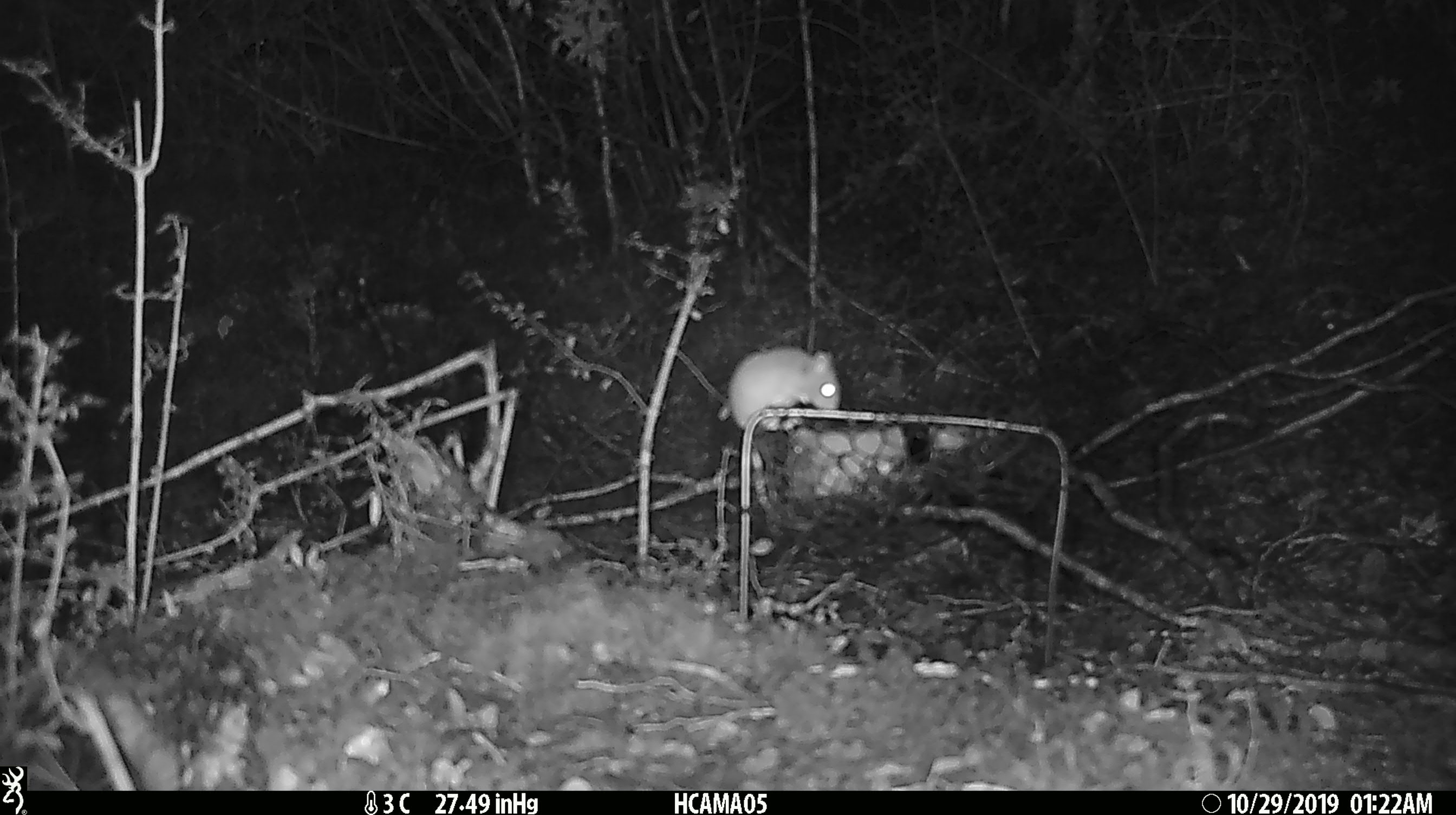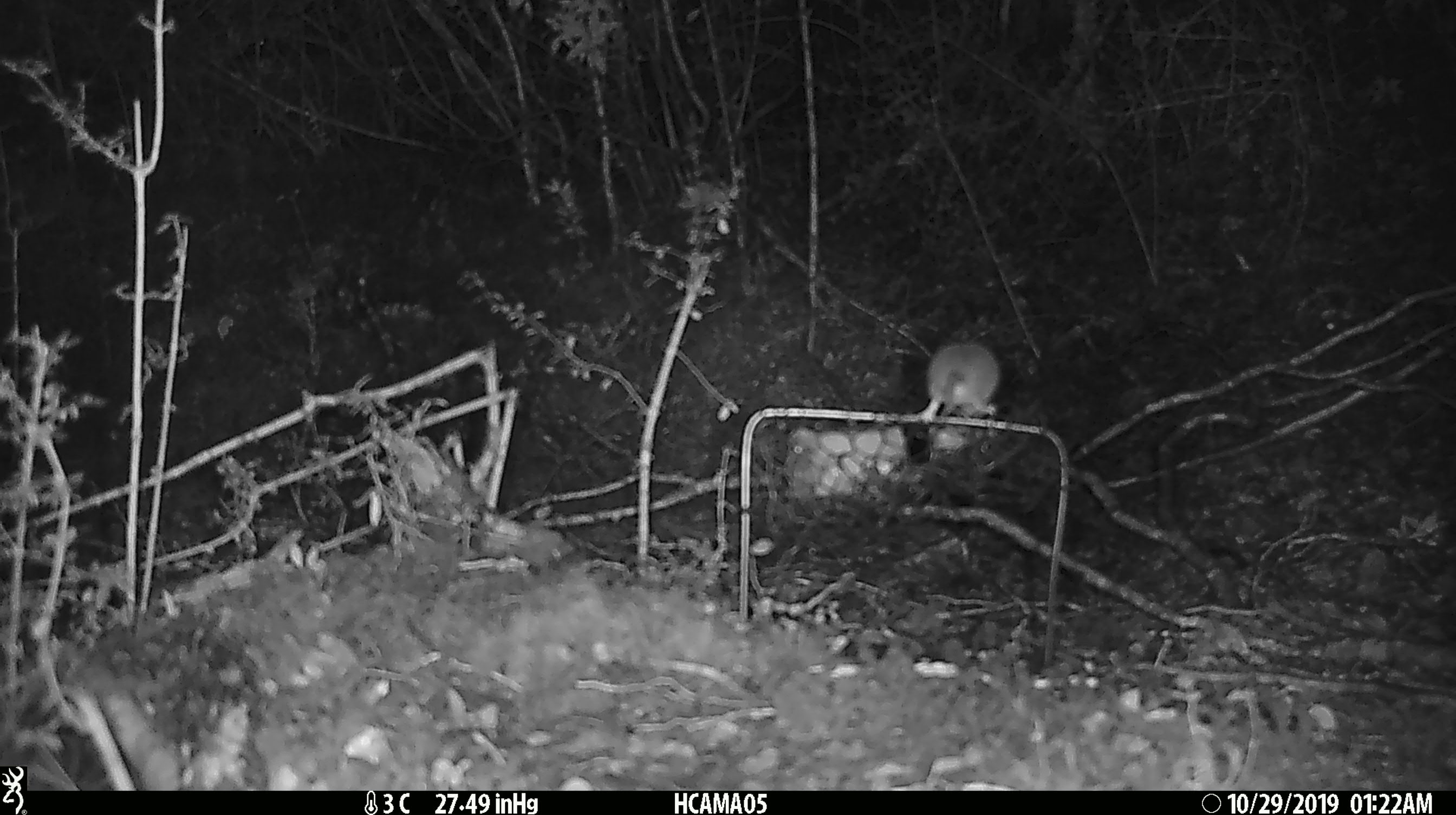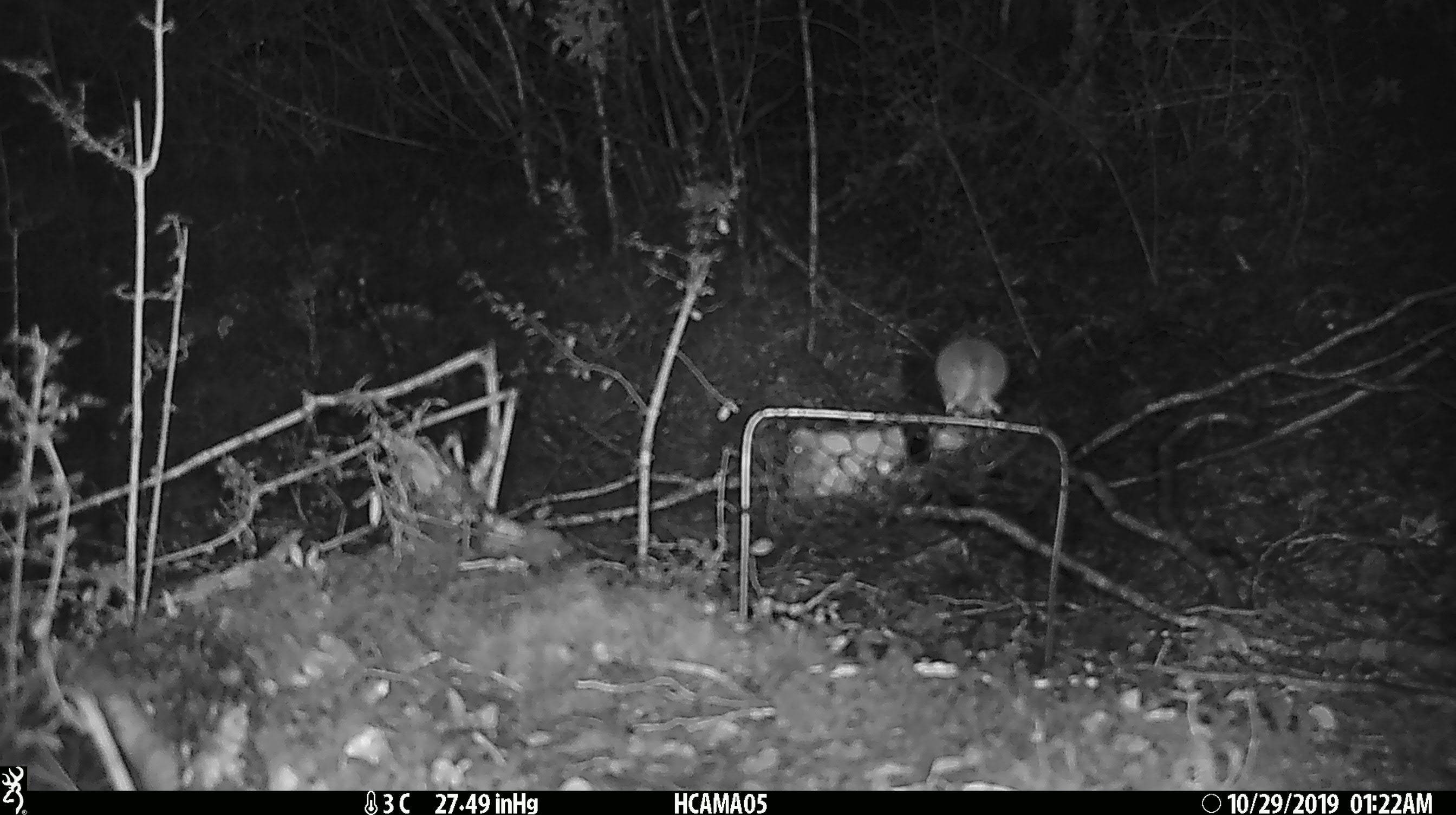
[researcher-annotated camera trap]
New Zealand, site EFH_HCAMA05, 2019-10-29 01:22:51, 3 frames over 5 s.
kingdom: Animalia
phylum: Chordata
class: Mammalia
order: Rodentia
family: Muridae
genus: Mus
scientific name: Mus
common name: mouse